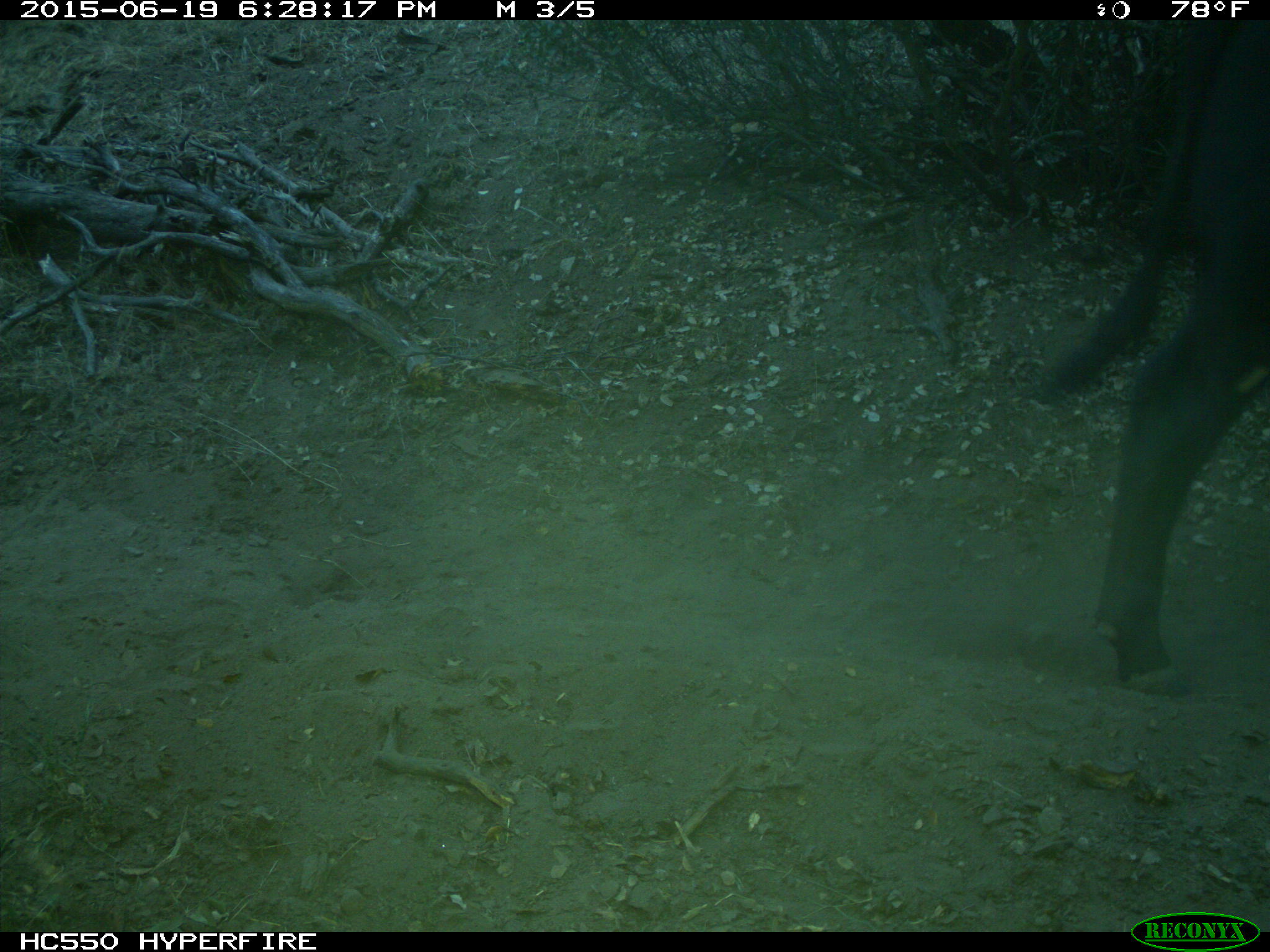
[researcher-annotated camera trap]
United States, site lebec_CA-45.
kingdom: Animalia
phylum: Chordata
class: Mammalia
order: Artiodactyla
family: Bovidae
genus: Bos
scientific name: Bos taurus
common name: domestic cow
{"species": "Bos taurus (domestic cow)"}